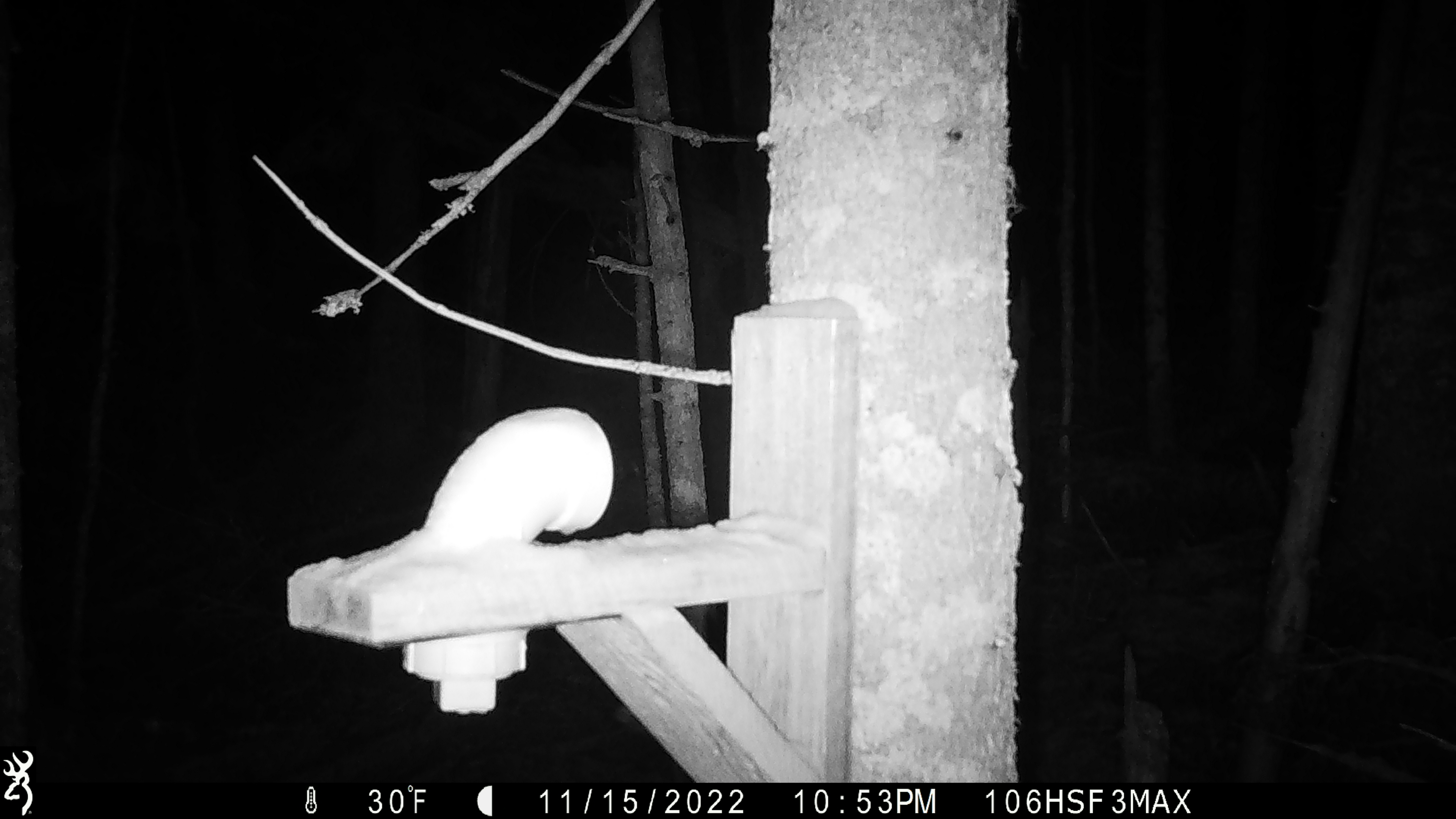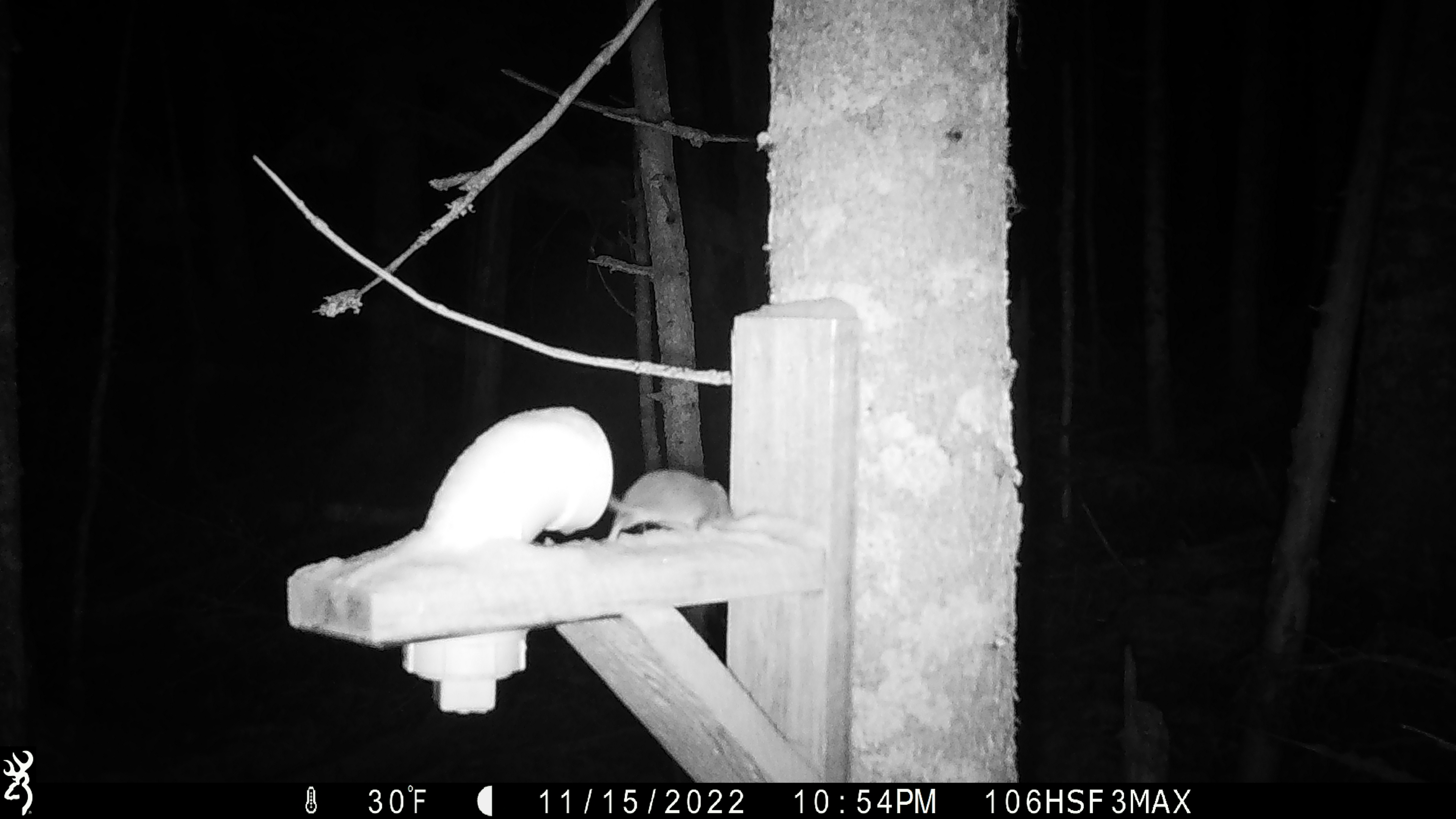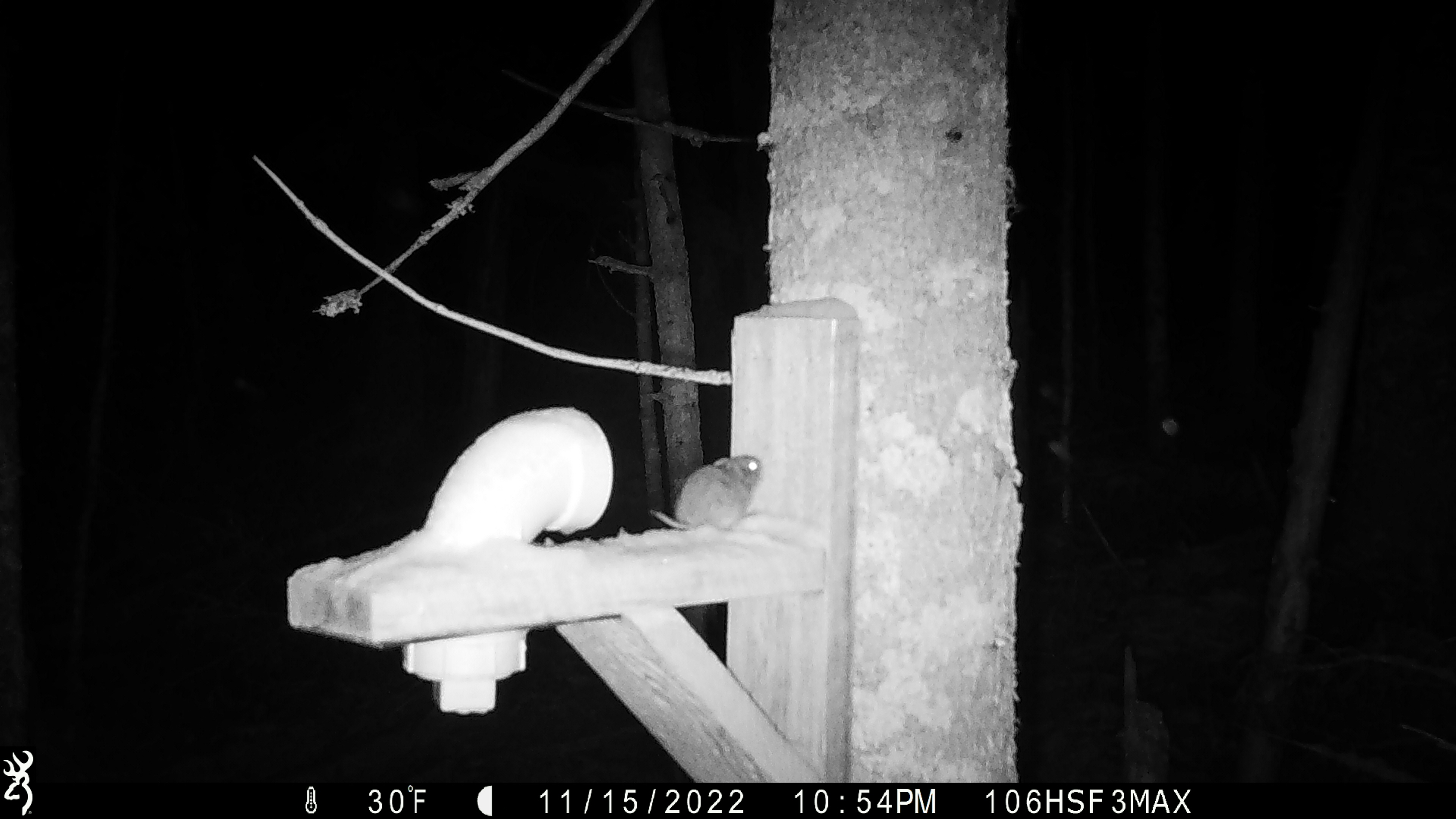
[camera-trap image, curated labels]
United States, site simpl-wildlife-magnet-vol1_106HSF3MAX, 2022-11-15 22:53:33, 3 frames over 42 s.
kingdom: Animalia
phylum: Chordata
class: Mammalia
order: Rodentia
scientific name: Rodentia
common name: mouse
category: mouse sp.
Mouse sp. (mouse) (Rodentia).